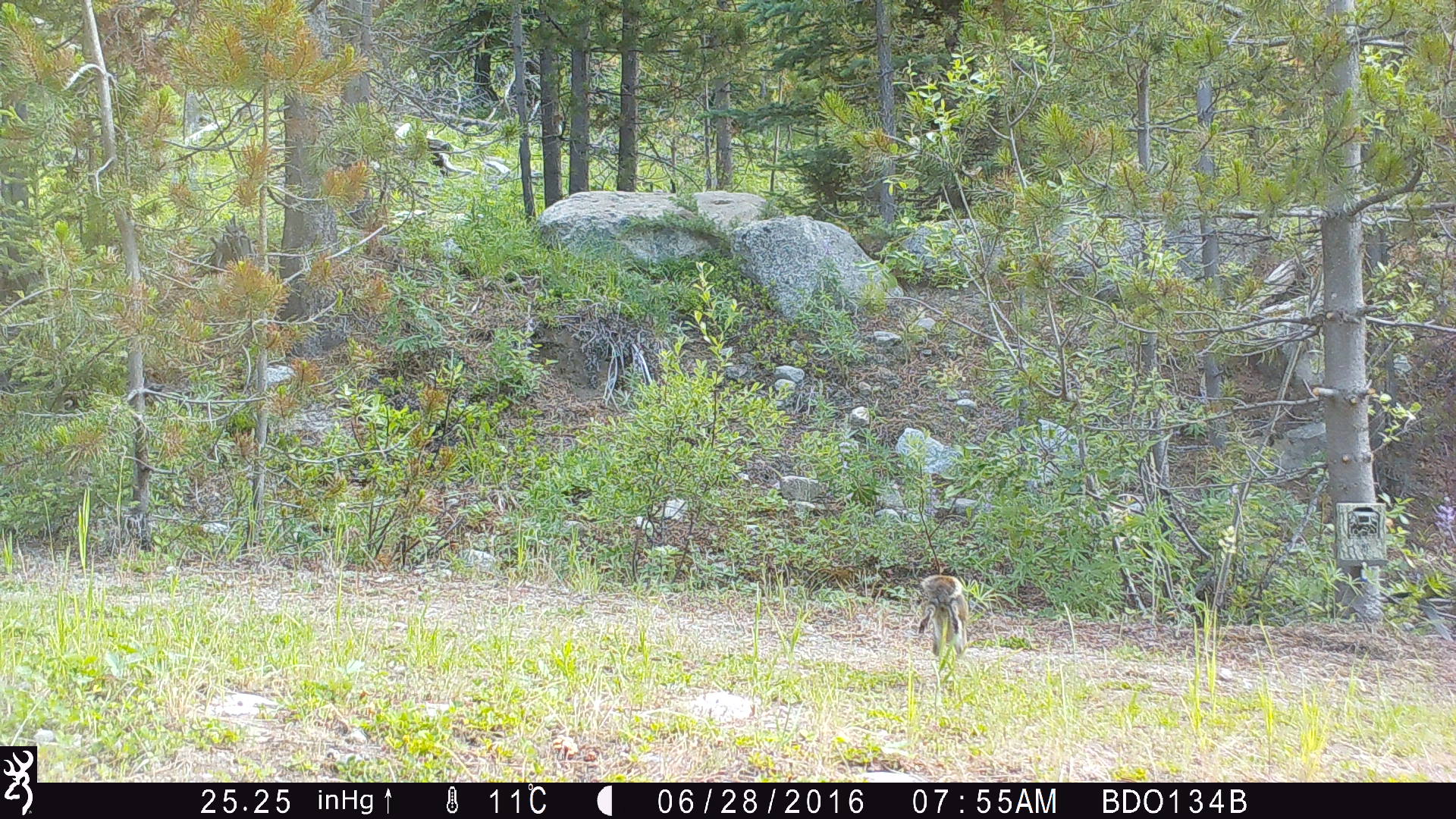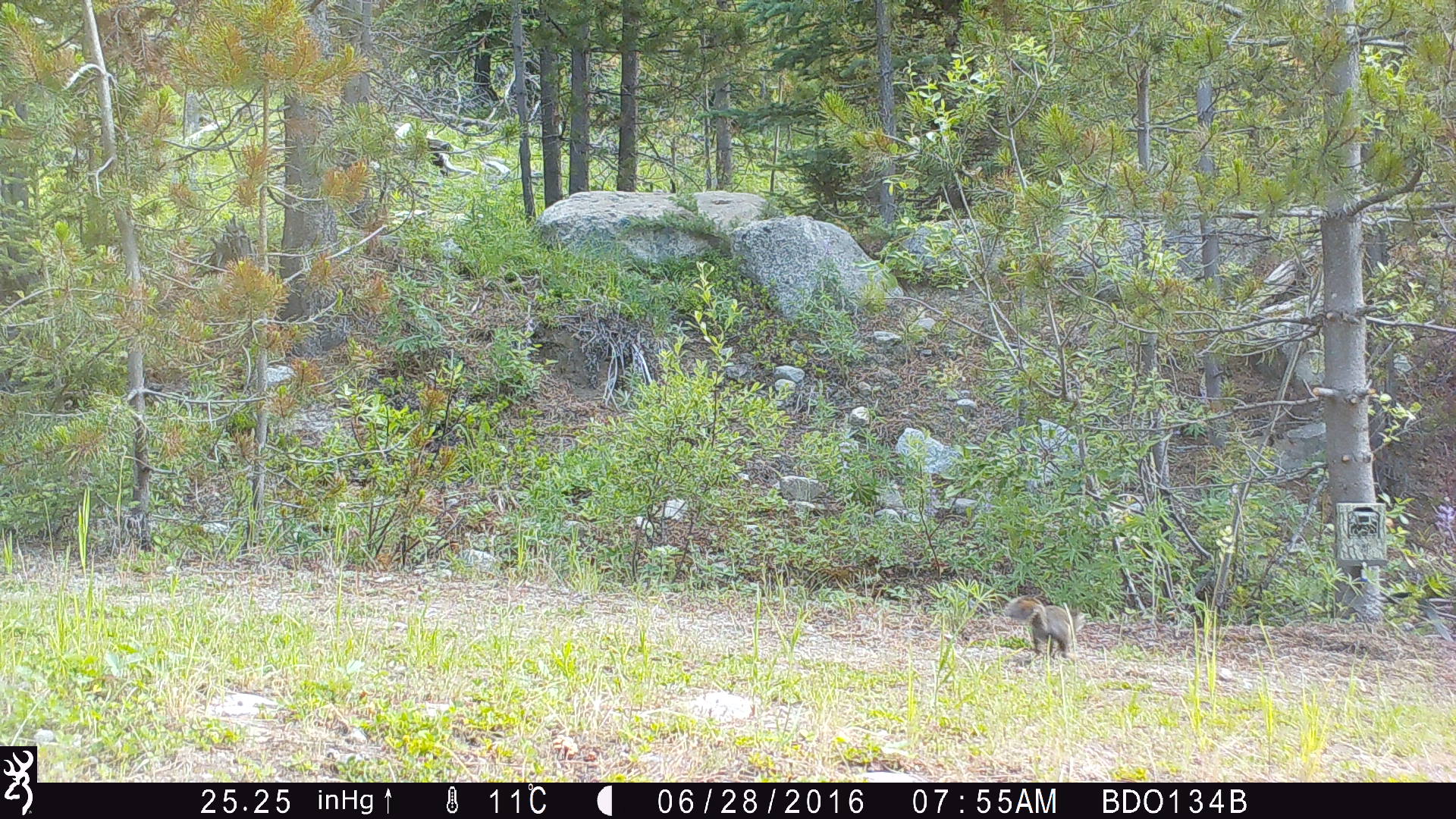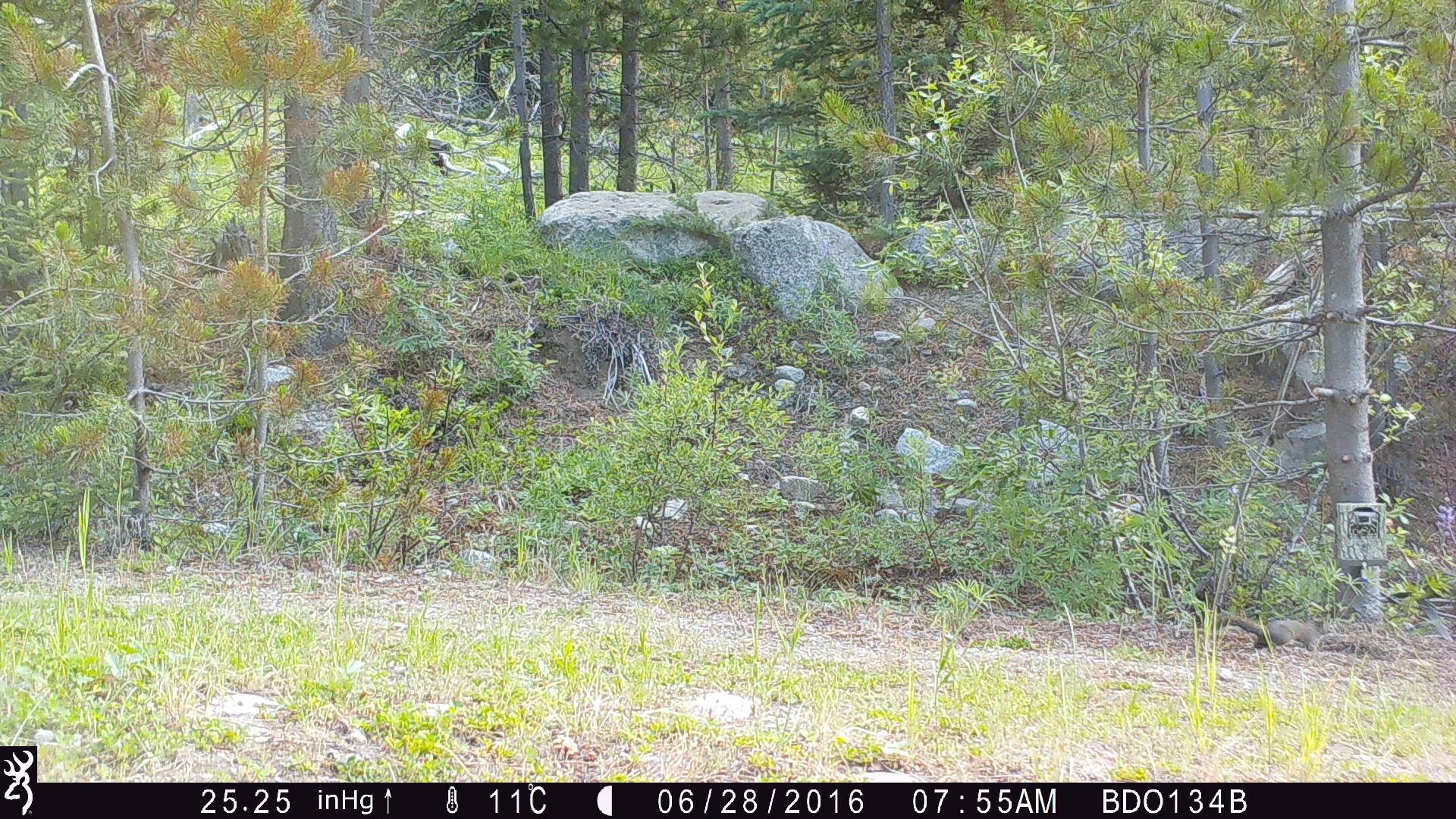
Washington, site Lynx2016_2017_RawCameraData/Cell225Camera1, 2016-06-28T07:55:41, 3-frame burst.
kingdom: Animalia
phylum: Chordata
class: Mammalia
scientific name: Mammalia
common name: small mammal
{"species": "small mammal (Mammalia)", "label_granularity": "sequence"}